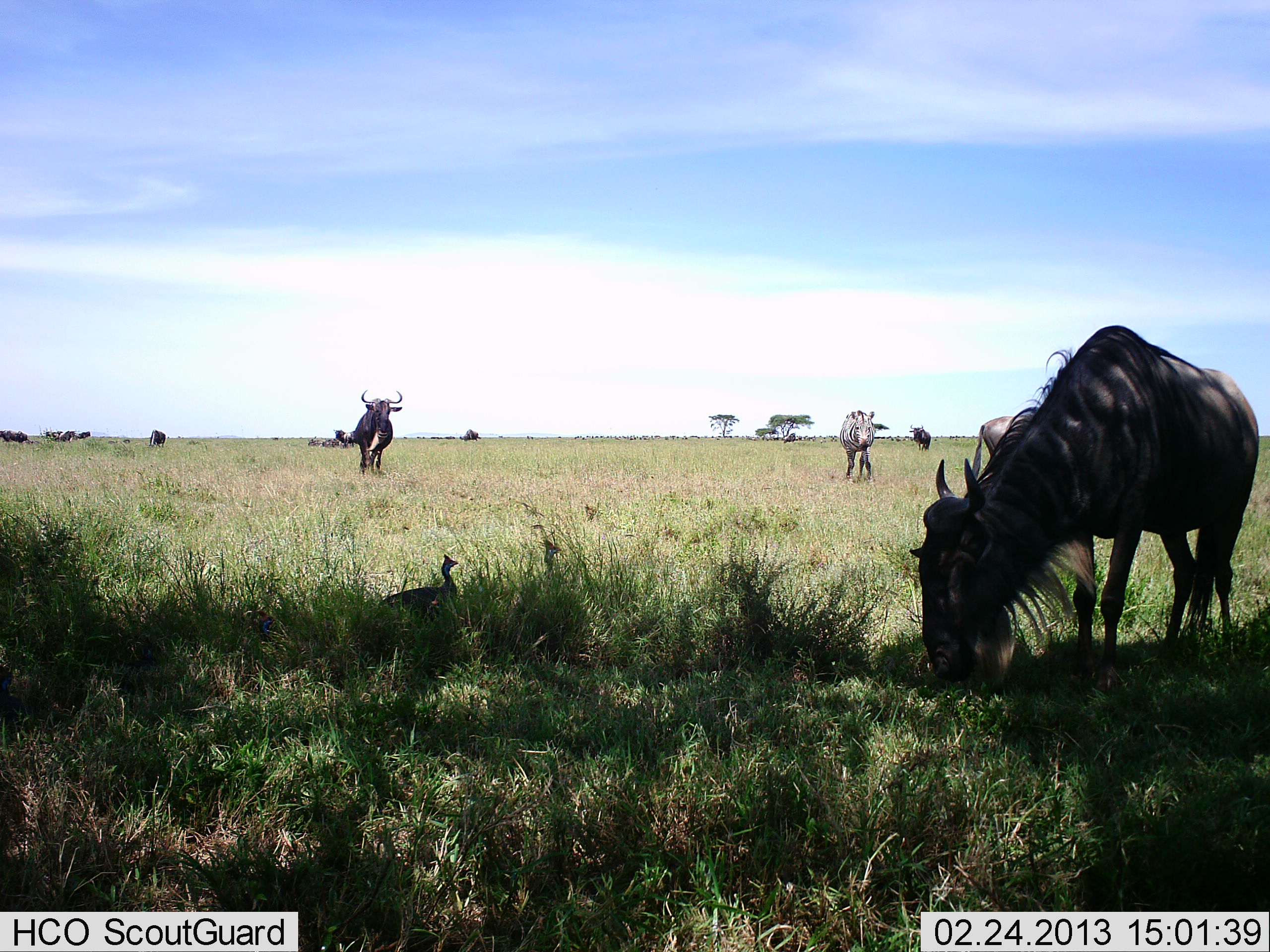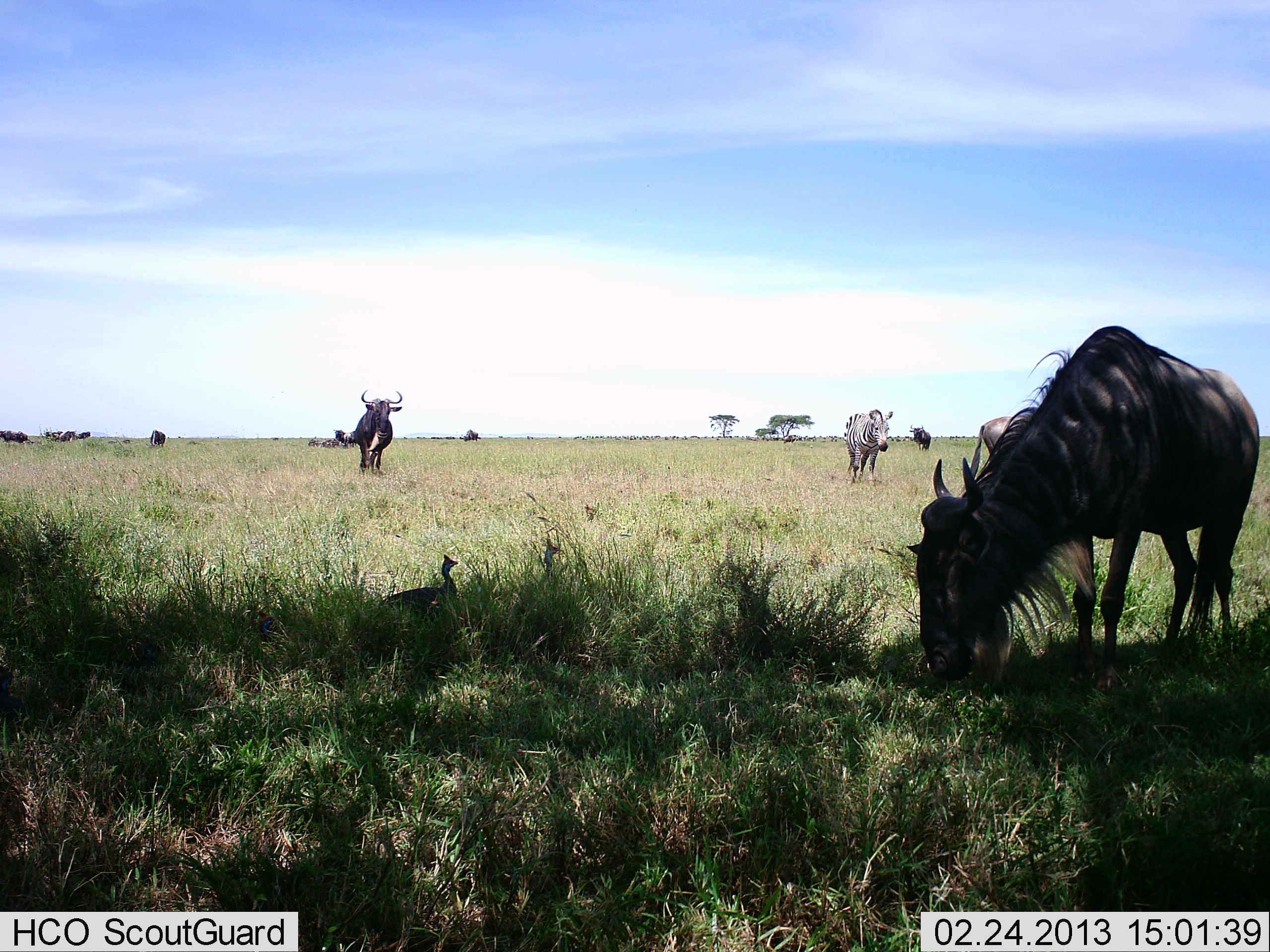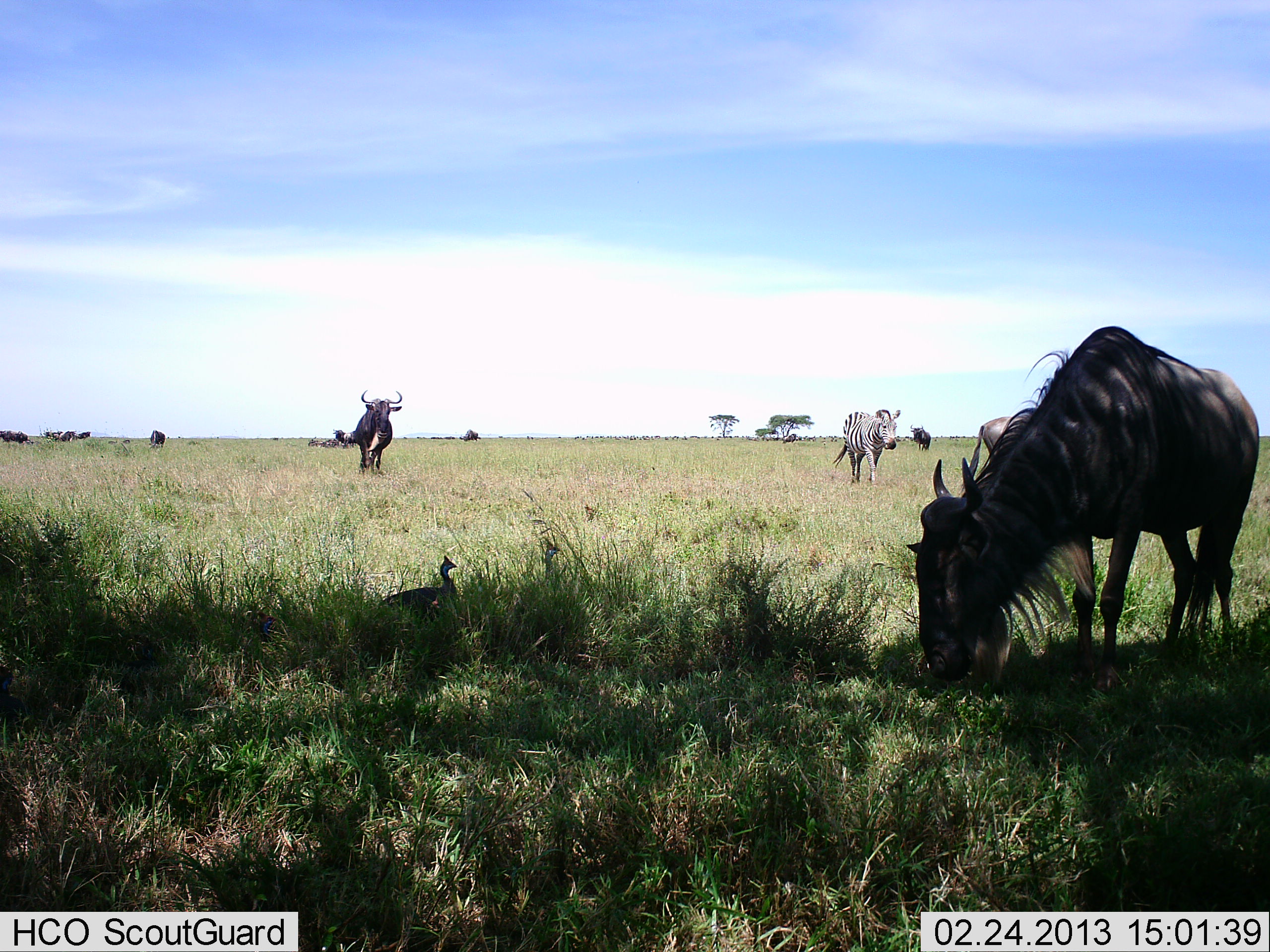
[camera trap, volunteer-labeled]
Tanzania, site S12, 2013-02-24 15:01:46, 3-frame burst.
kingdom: Animalia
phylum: Chordata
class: Aves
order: Galliformes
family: Numididae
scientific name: Numididae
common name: guinea fowl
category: guineafowl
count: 2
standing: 100%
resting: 6%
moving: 0%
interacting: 0%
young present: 0%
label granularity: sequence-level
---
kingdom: Animalia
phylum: Chordata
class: Mammalia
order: Artiodactyla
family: Bovidae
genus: Connochaetes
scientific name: Connochaetes taurinus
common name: blue wildebeest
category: wildebeest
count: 7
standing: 67%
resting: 3%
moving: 24%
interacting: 0%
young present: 0%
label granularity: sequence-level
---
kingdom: Animalia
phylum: Chordata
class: Mammalia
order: Perissodactyla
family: Equidae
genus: Equus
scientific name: Equus quagga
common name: plains zebra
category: zebra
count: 1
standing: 23%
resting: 0%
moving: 80%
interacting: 0%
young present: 0%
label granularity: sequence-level